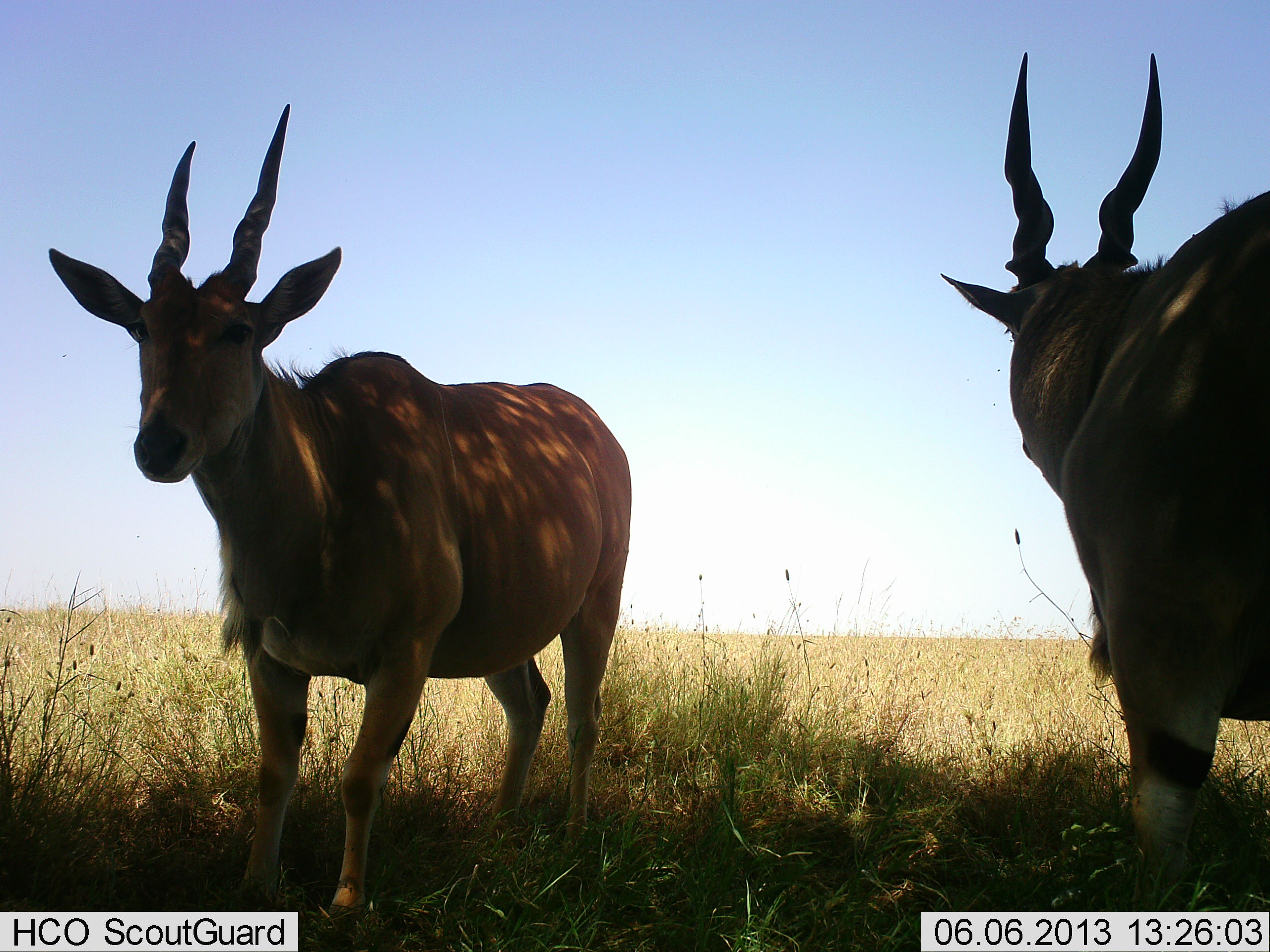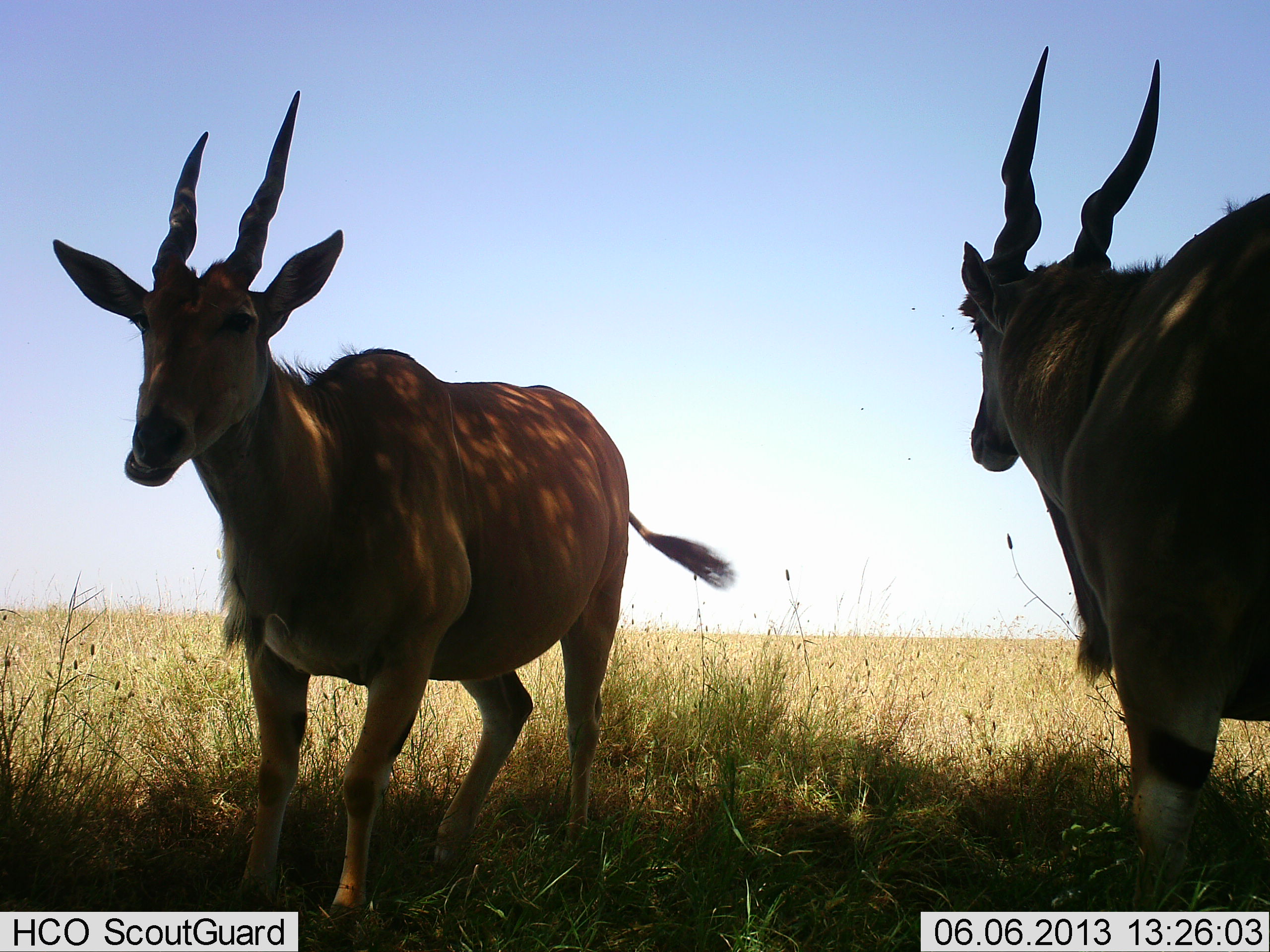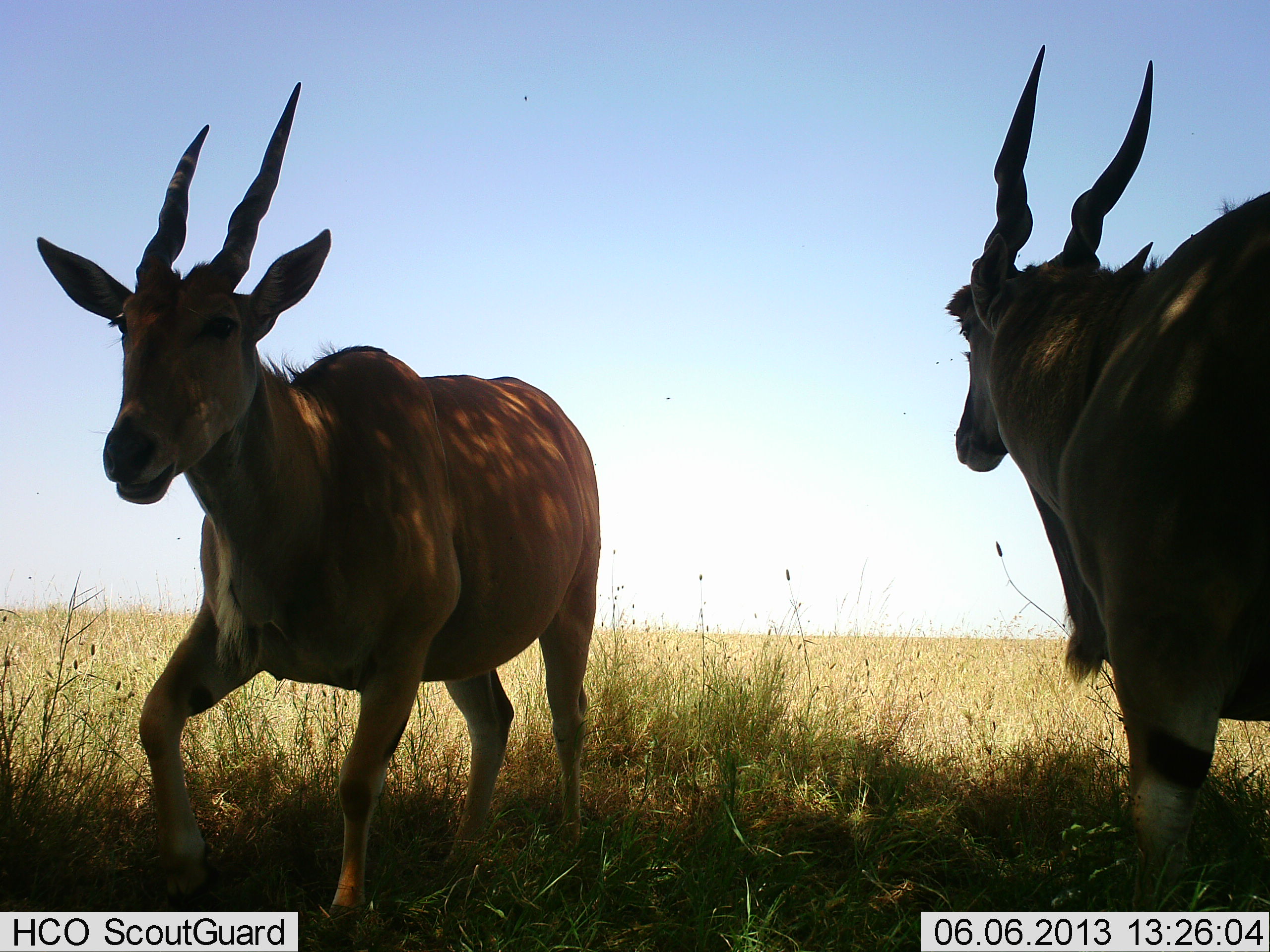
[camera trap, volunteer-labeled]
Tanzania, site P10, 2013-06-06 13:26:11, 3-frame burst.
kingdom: Animalia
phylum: Chordata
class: Mammalia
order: Artiodactyla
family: Bovidae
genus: Tragelaphus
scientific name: Tragelaphus oryx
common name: eland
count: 2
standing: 84%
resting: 5%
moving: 16%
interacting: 5%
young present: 0%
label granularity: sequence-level